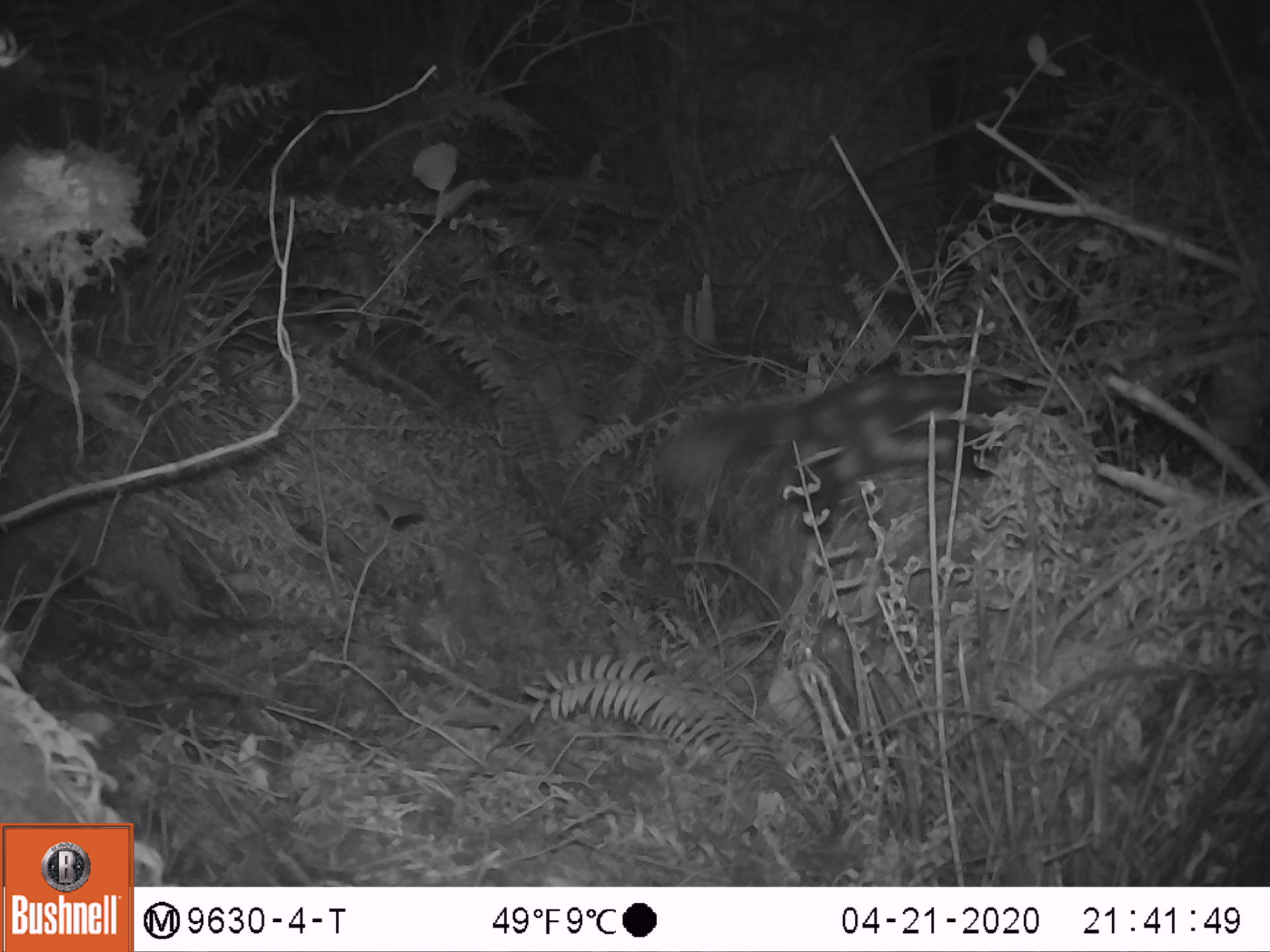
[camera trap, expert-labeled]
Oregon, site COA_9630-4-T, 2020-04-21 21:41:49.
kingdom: Animalia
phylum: Chordata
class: Mammalia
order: Carnivora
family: Mephitidae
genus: Spilogale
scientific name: Spilogale gracilis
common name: western spotted skunk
Western spotted skunk (Spilogale gracilis).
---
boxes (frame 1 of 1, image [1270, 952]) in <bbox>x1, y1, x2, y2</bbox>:
western spotted skunk: <bbox>645, 369, 999, 550</bbox>